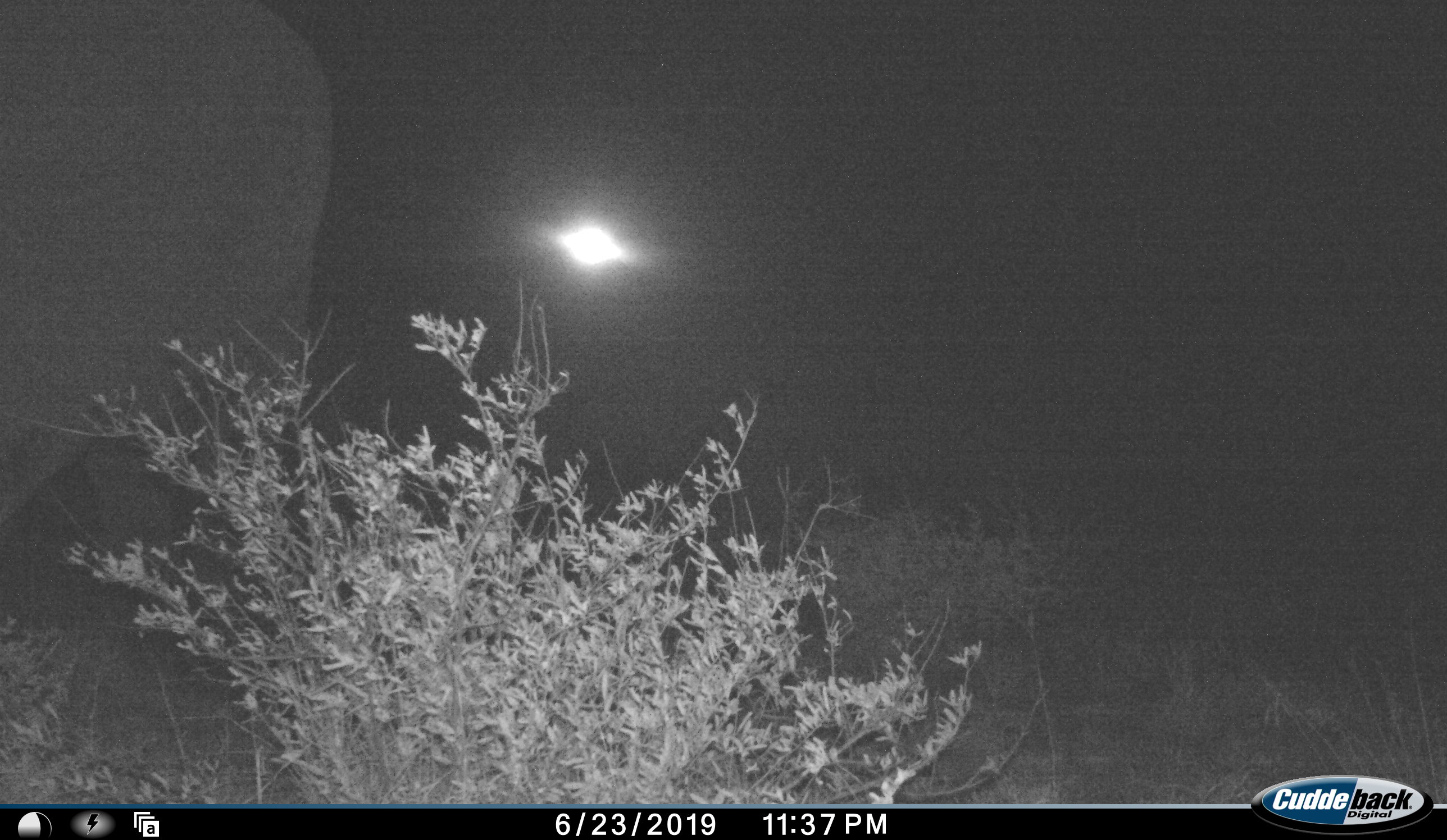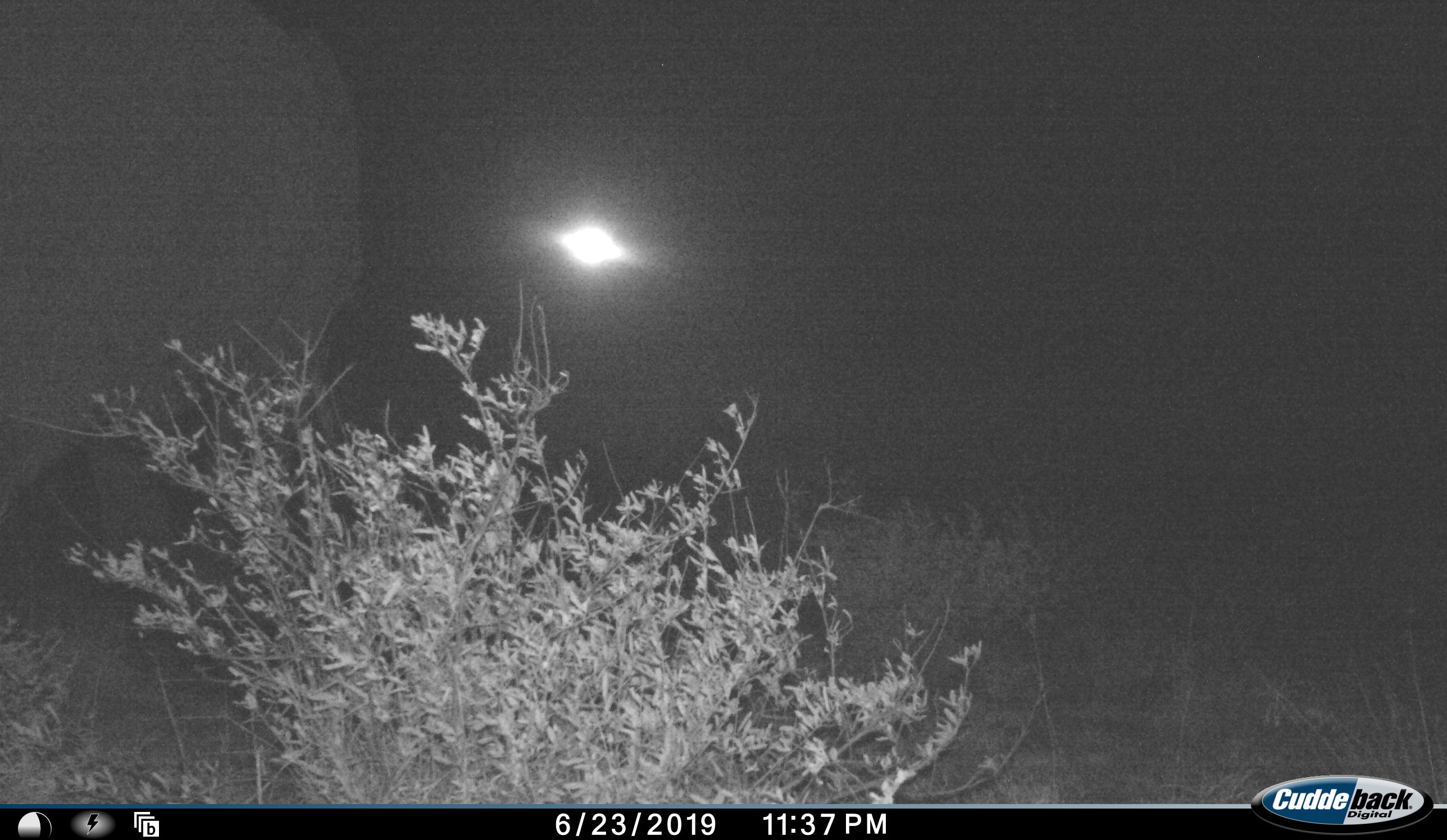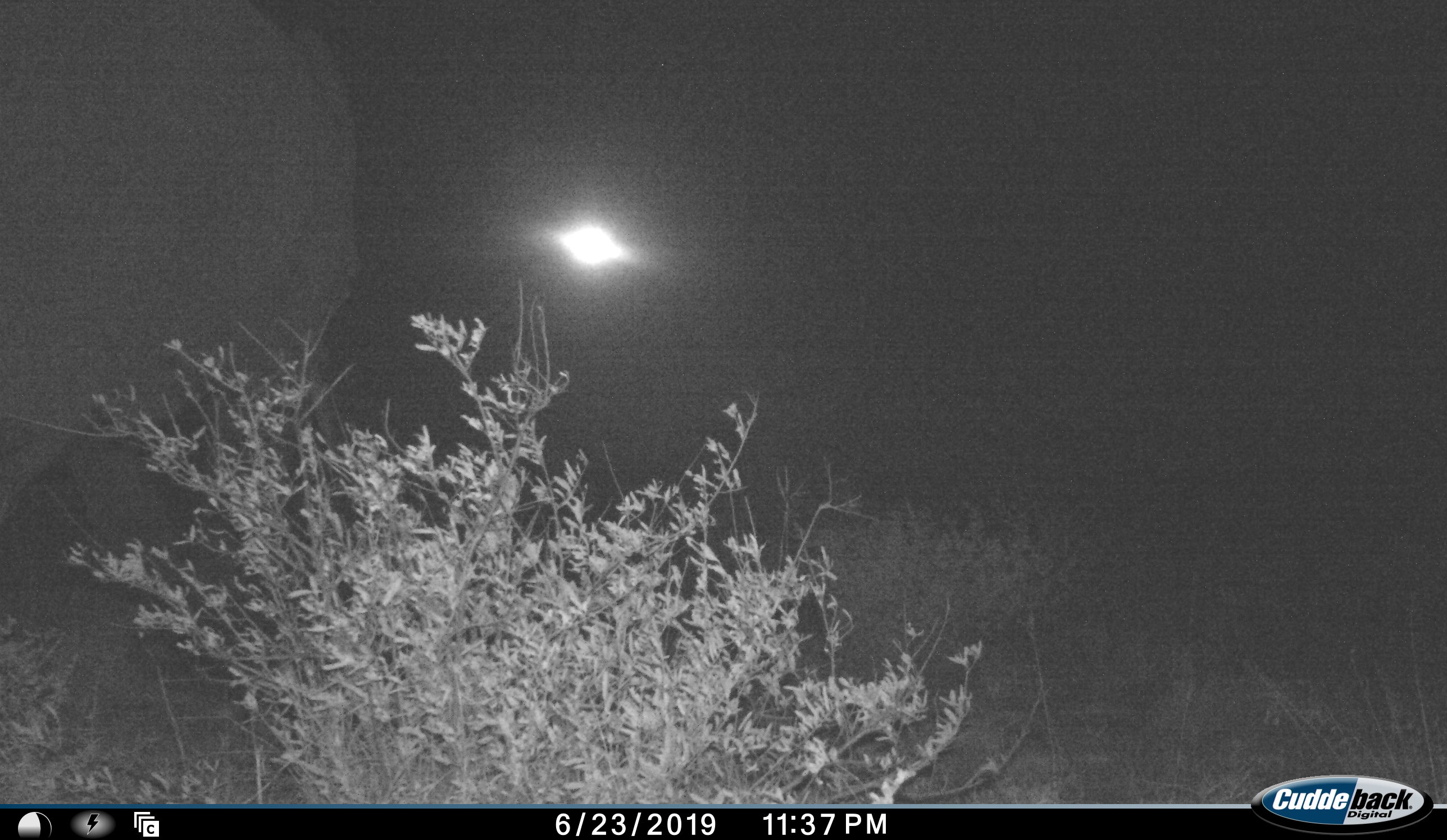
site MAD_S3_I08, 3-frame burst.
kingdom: Animalia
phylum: Chordata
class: Mammalia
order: Proboscidea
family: Elephantidae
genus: Loxodonta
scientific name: Loxodonta africana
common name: african bush elephant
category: elephant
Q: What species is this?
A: Elephant (african bush elephant) (Loxodonta africana).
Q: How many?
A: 1.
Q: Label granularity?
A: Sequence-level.